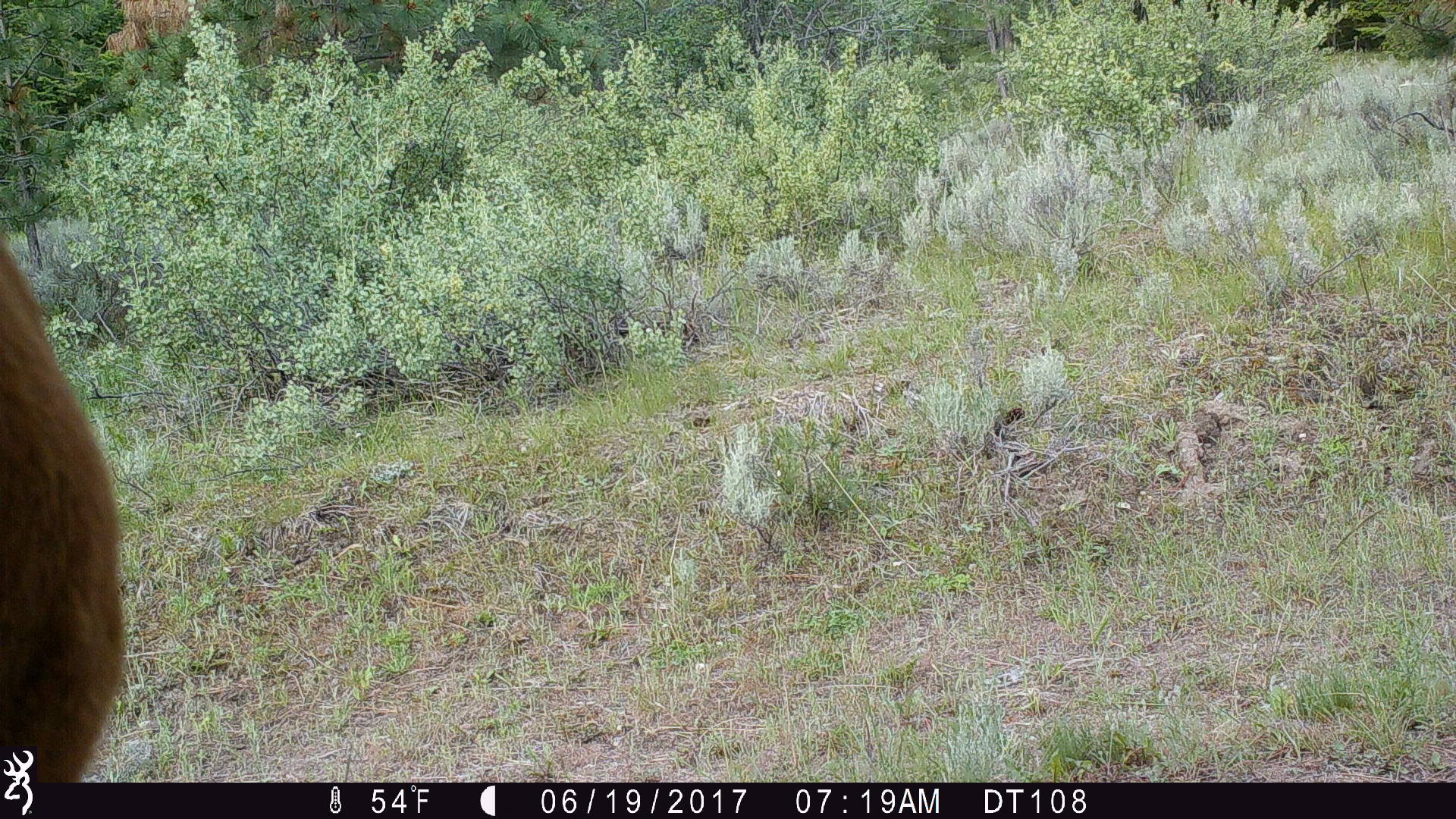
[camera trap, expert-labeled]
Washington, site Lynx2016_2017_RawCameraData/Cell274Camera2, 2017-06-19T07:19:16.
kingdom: Animalia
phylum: Chordata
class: Mammalia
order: Artiodactyla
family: Bovidae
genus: Bos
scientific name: Bos taurus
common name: domestic cattle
Domestic cattle (Bos taurus). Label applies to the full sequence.